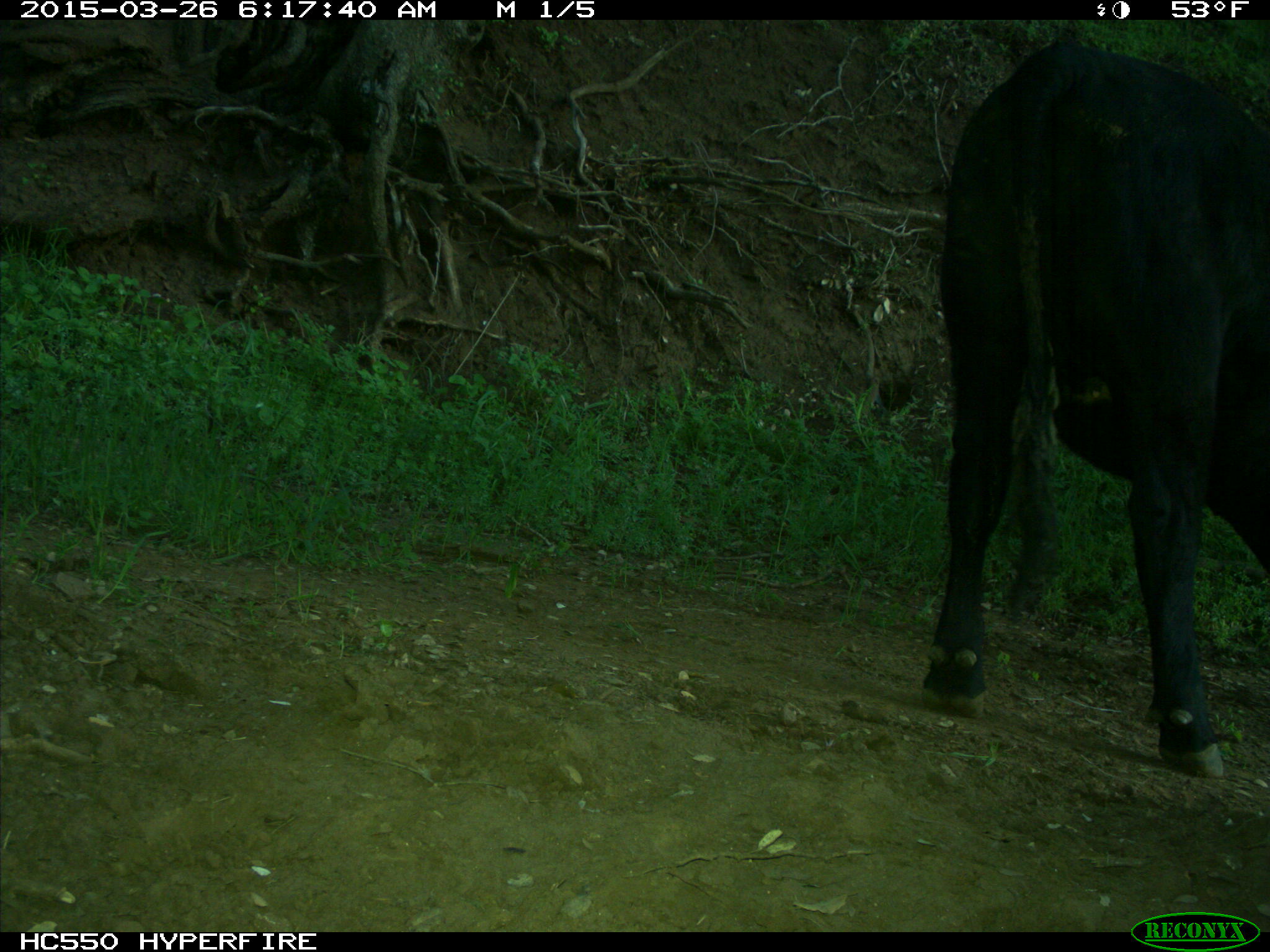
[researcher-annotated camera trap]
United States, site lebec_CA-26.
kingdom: Animalia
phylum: Chordata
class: Mammalia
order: Artiodactyla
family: Bovidae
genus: Bos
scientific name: Bos taurus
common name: domestic cow